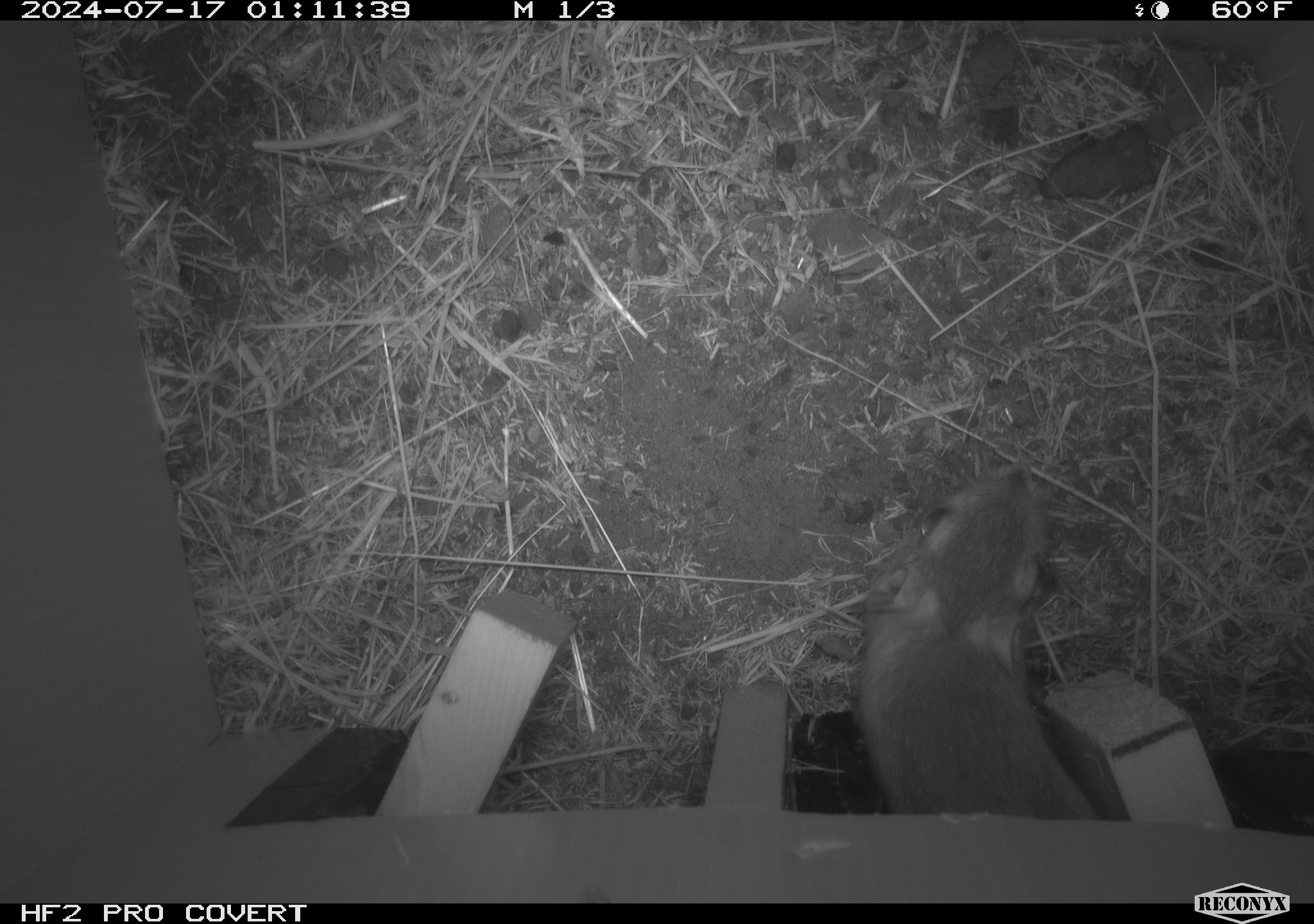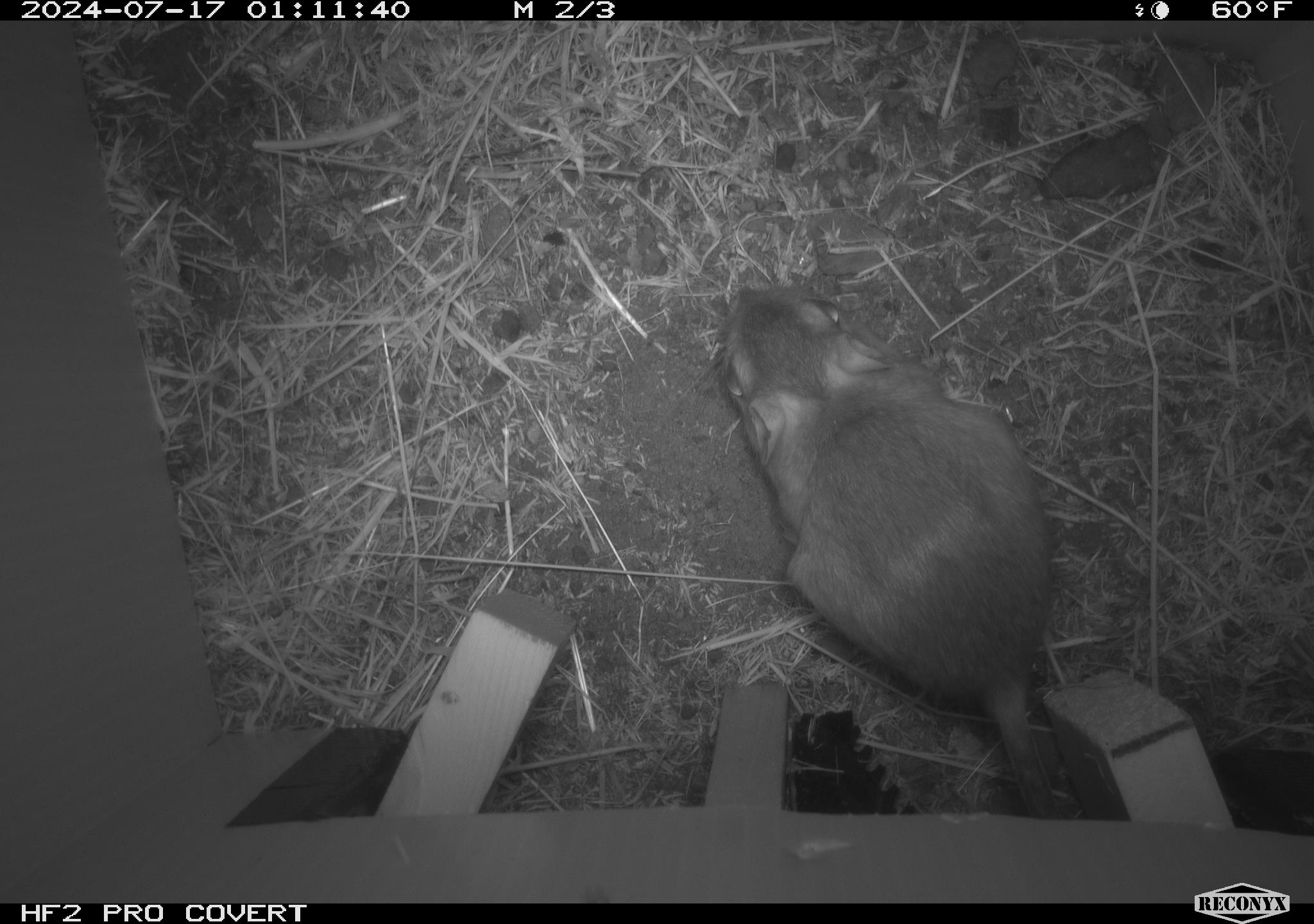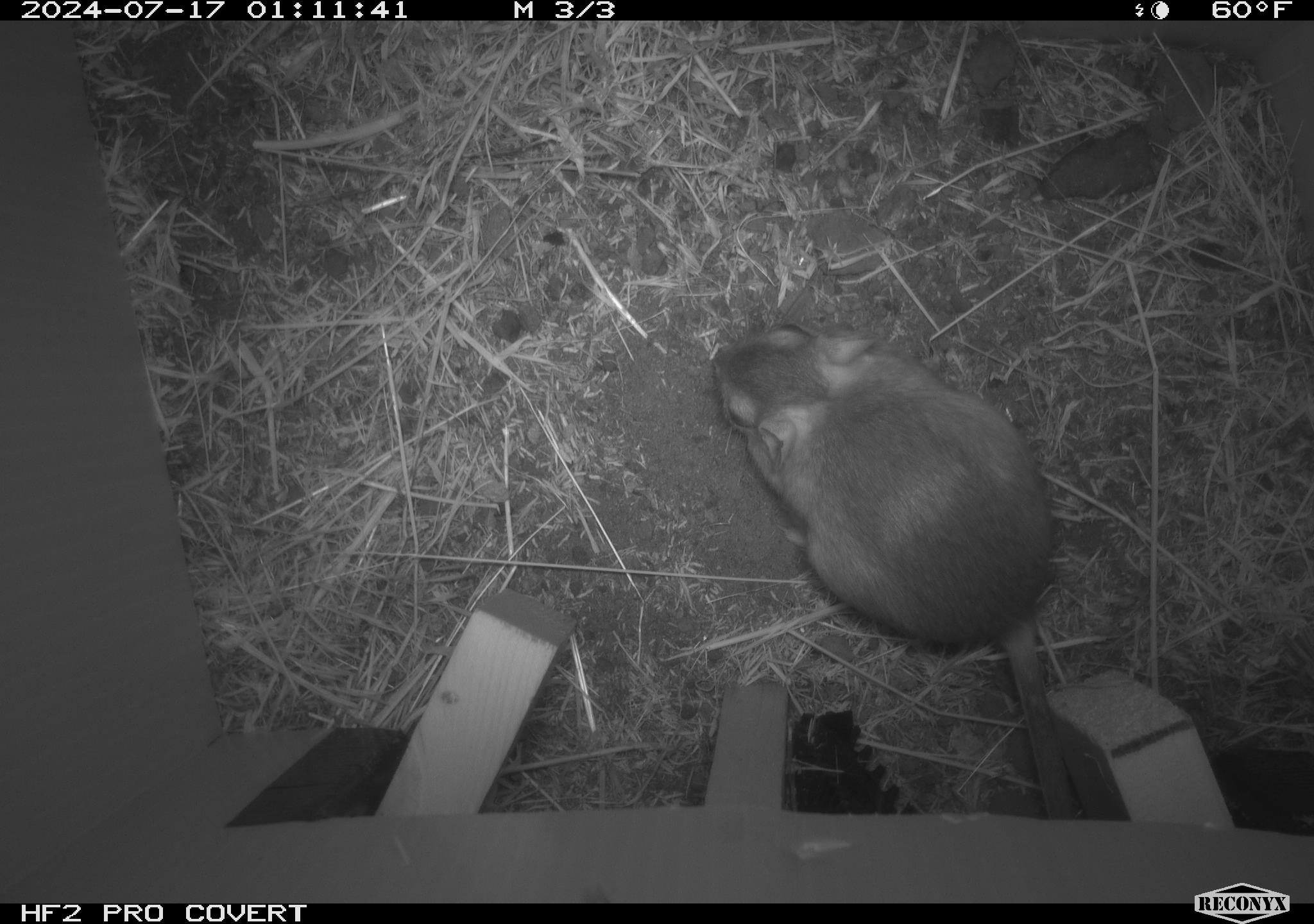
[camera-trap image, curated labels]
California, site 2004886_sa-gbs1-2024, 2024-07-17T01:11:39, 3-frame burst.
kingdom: Animalia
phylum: Chordata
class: Mammalia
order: Rodentia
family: Heteromyidae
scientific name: Heteromyidae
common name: kangaroo rats and pocket mice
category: heteromyidae family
Heteromyidae family (kangaroo rats and pocket mice) (Heteromyidae).